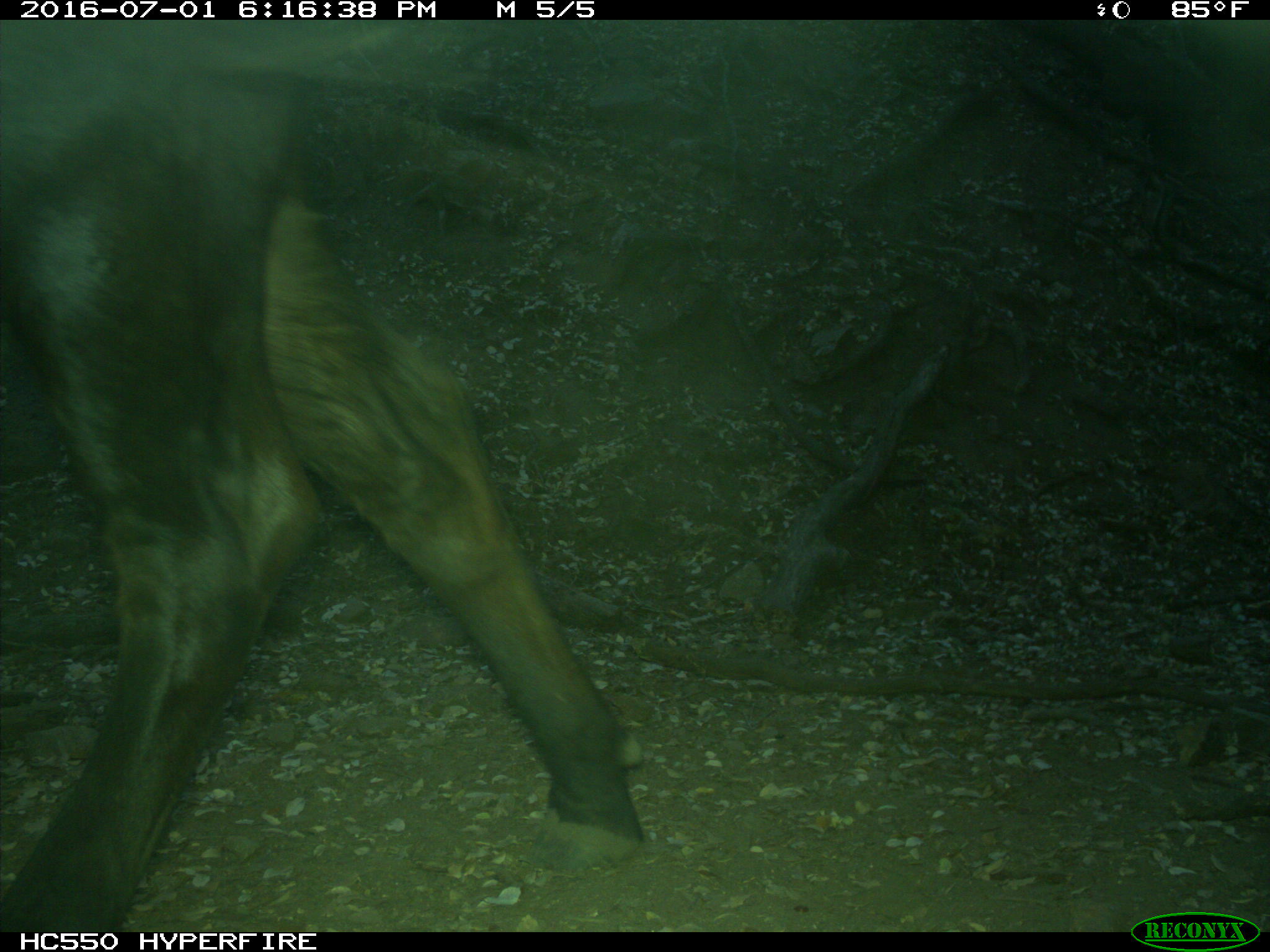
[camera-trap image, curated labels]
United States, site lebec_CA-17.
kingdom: Animalia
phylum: Chordata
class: Mammalia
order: Artiodactyla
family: Bovidae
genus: Bos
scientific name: Bos taurus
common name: domestic cow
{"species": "Bos taurus (domestic cow)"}